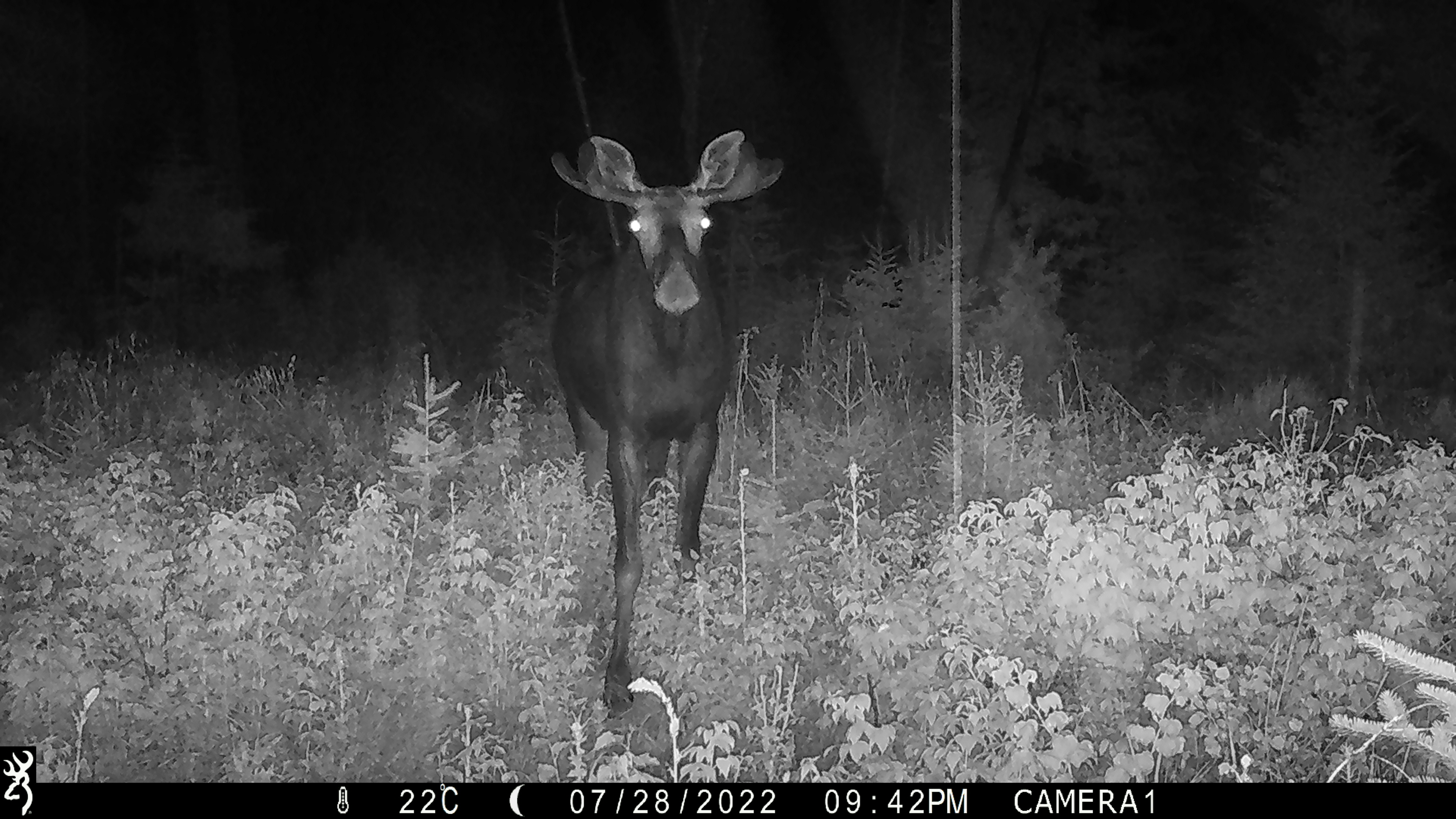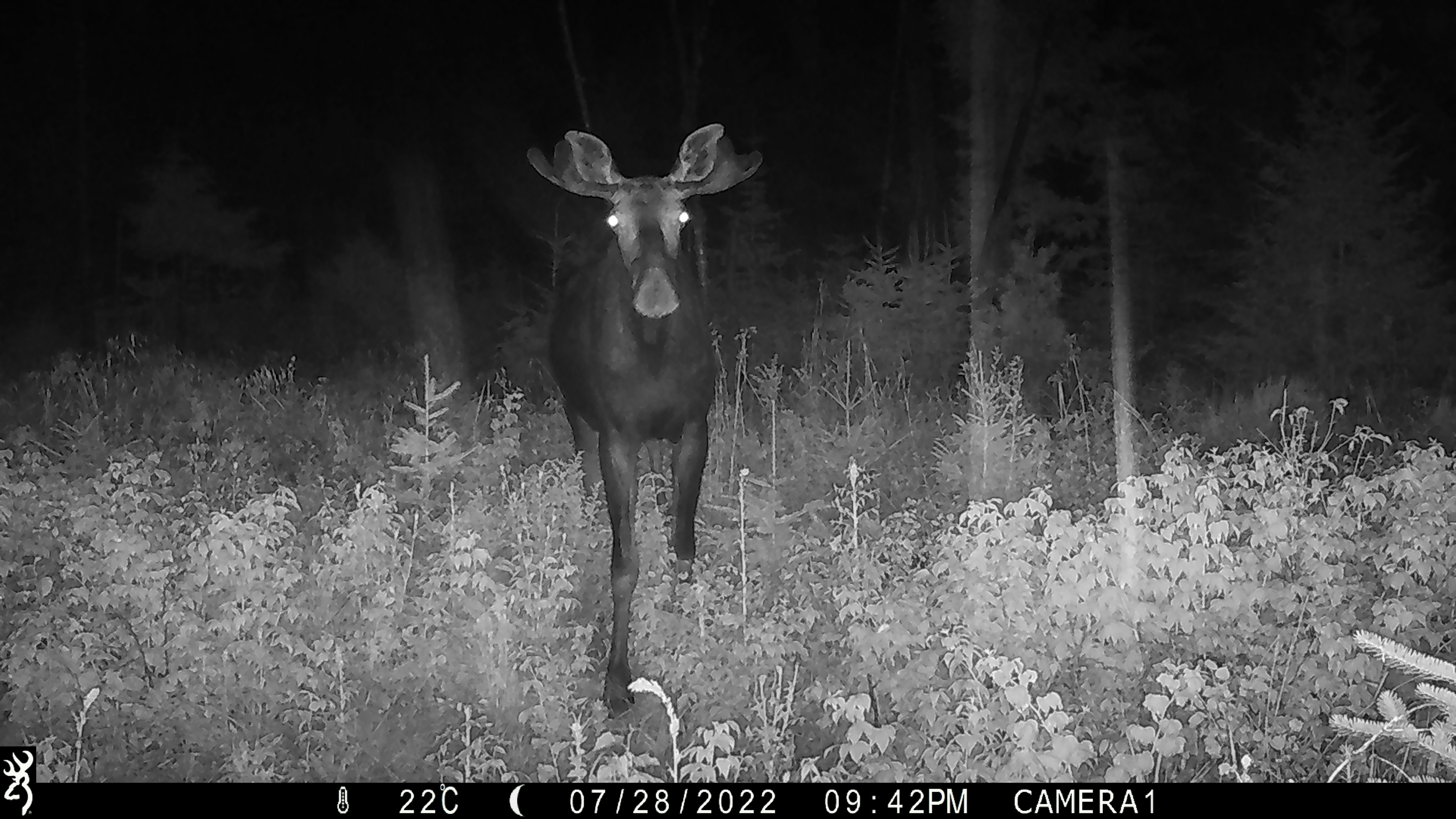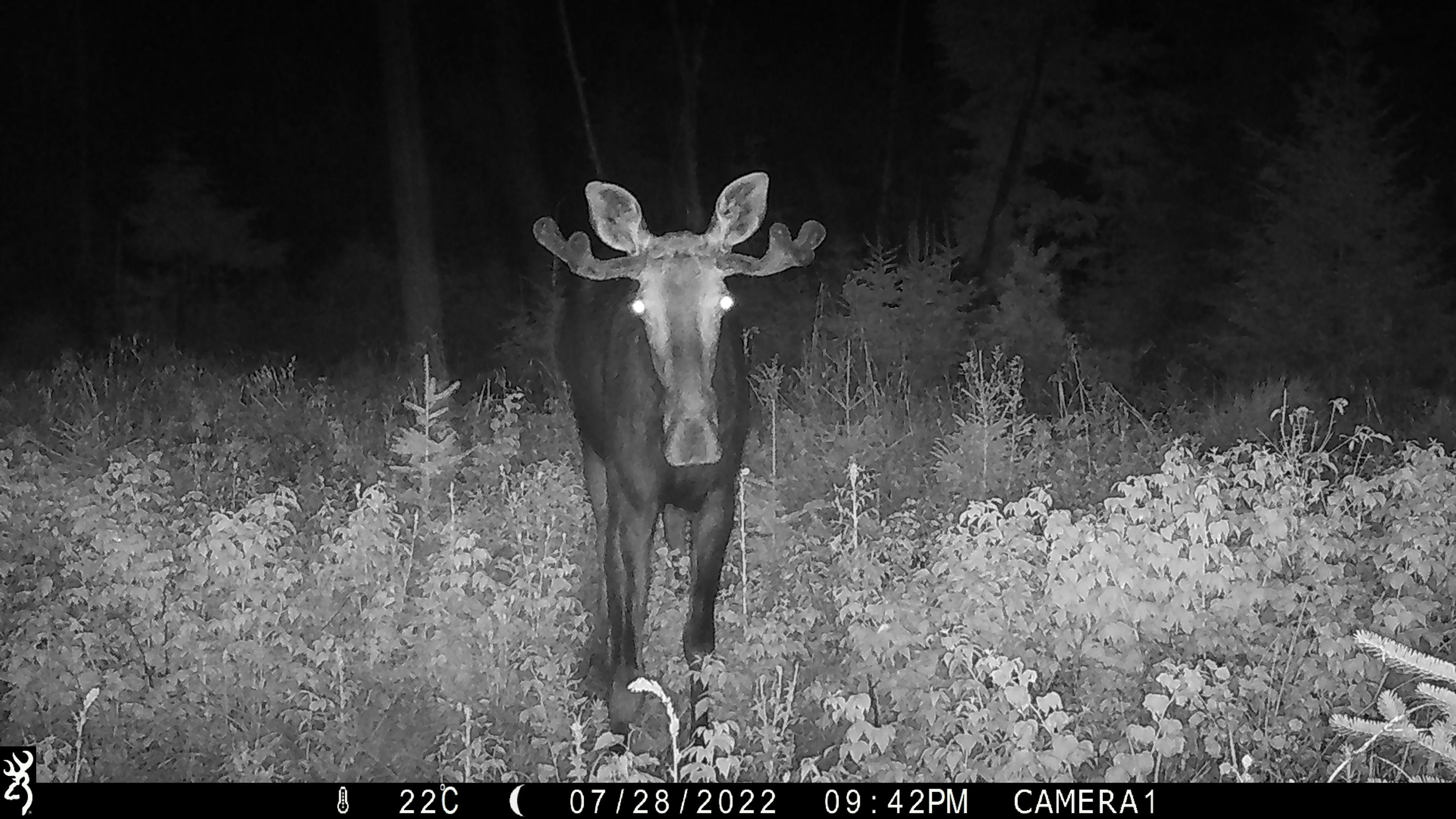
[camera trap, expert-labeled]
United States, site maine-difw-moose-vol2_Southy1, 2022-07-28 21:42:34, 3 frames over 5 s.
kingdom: Animalia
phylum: Chordata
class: Mammalia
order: Artiodactyla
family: Cervidae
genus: Alces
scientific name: Alces alces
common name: moose